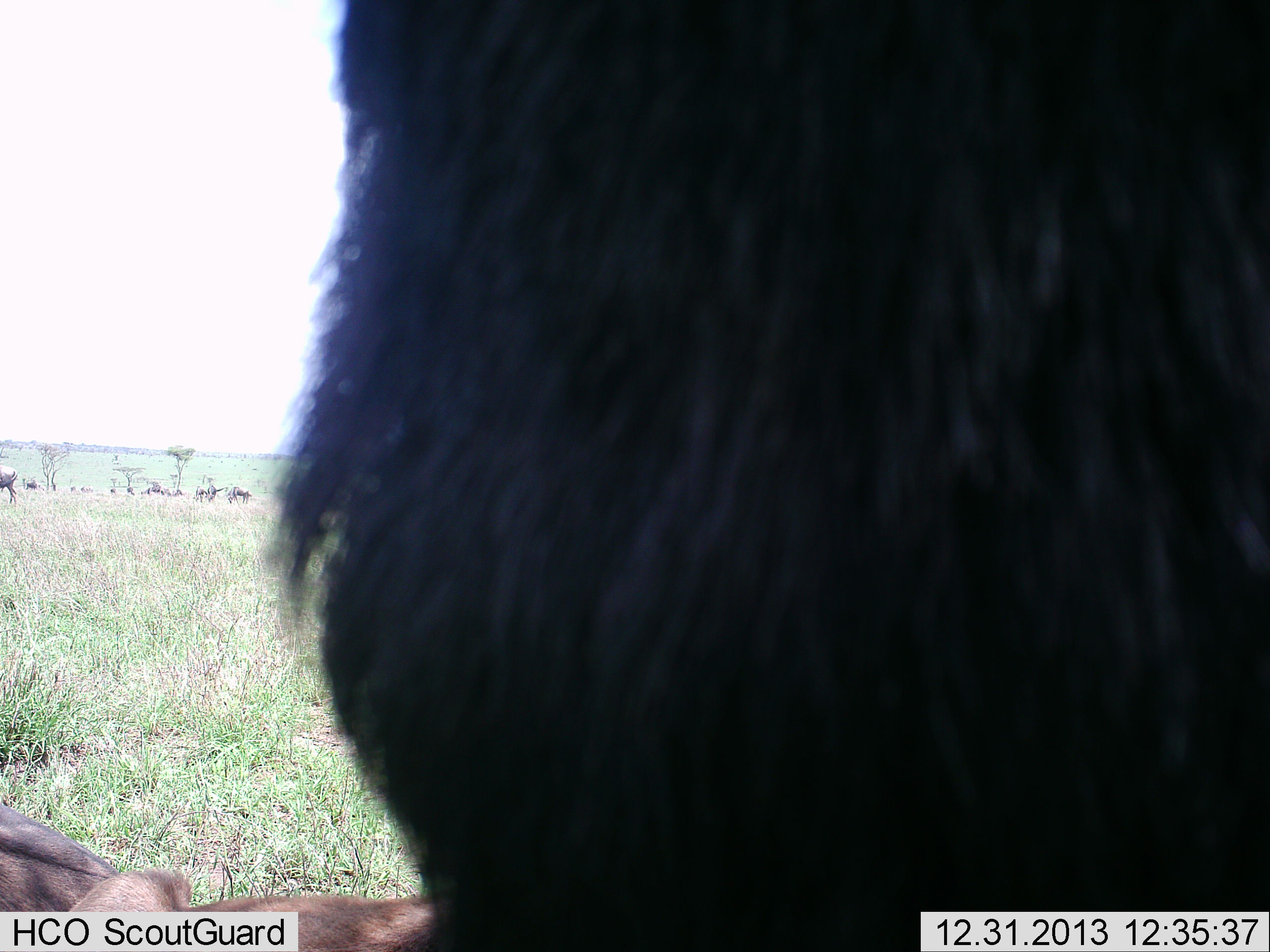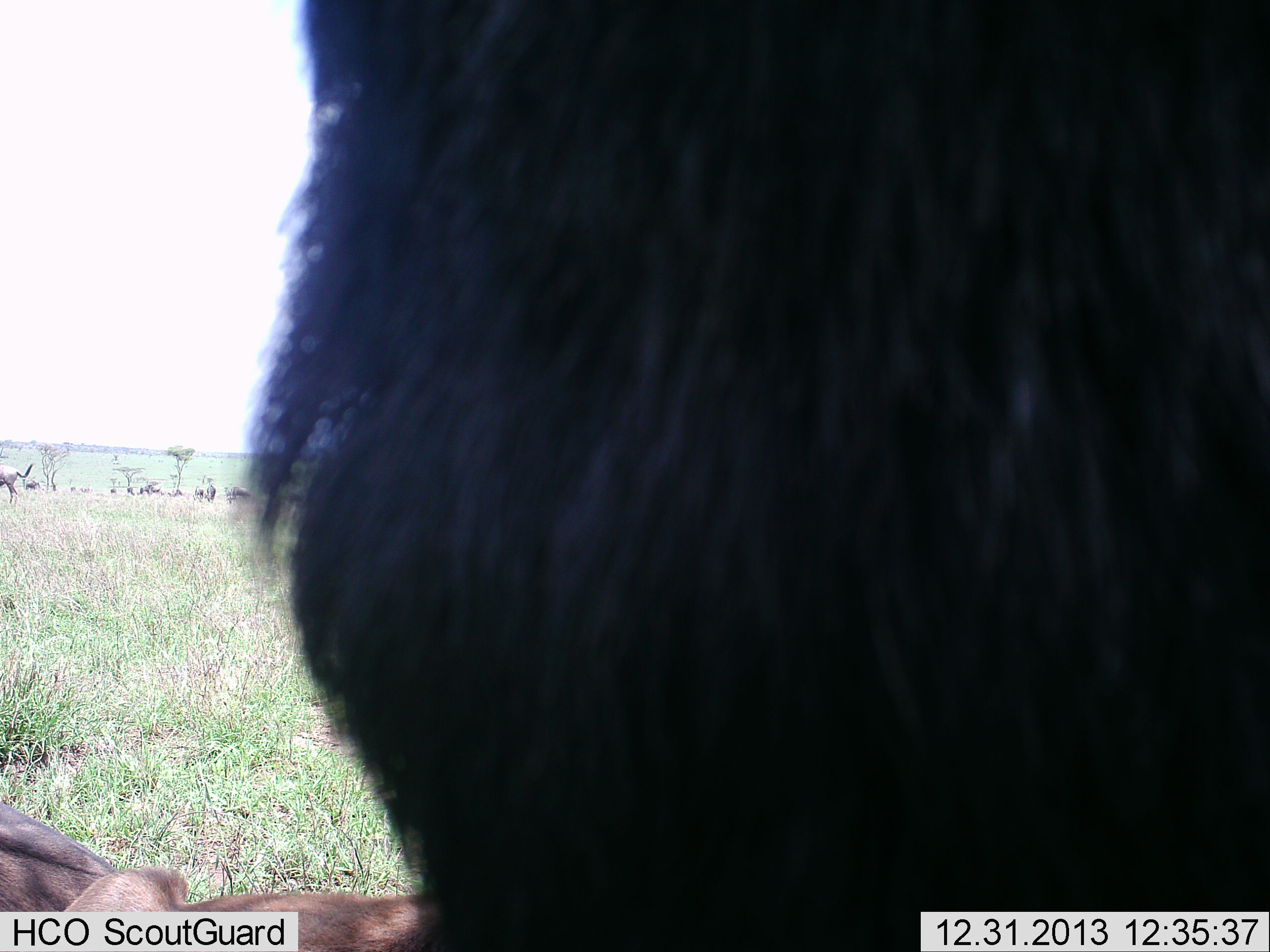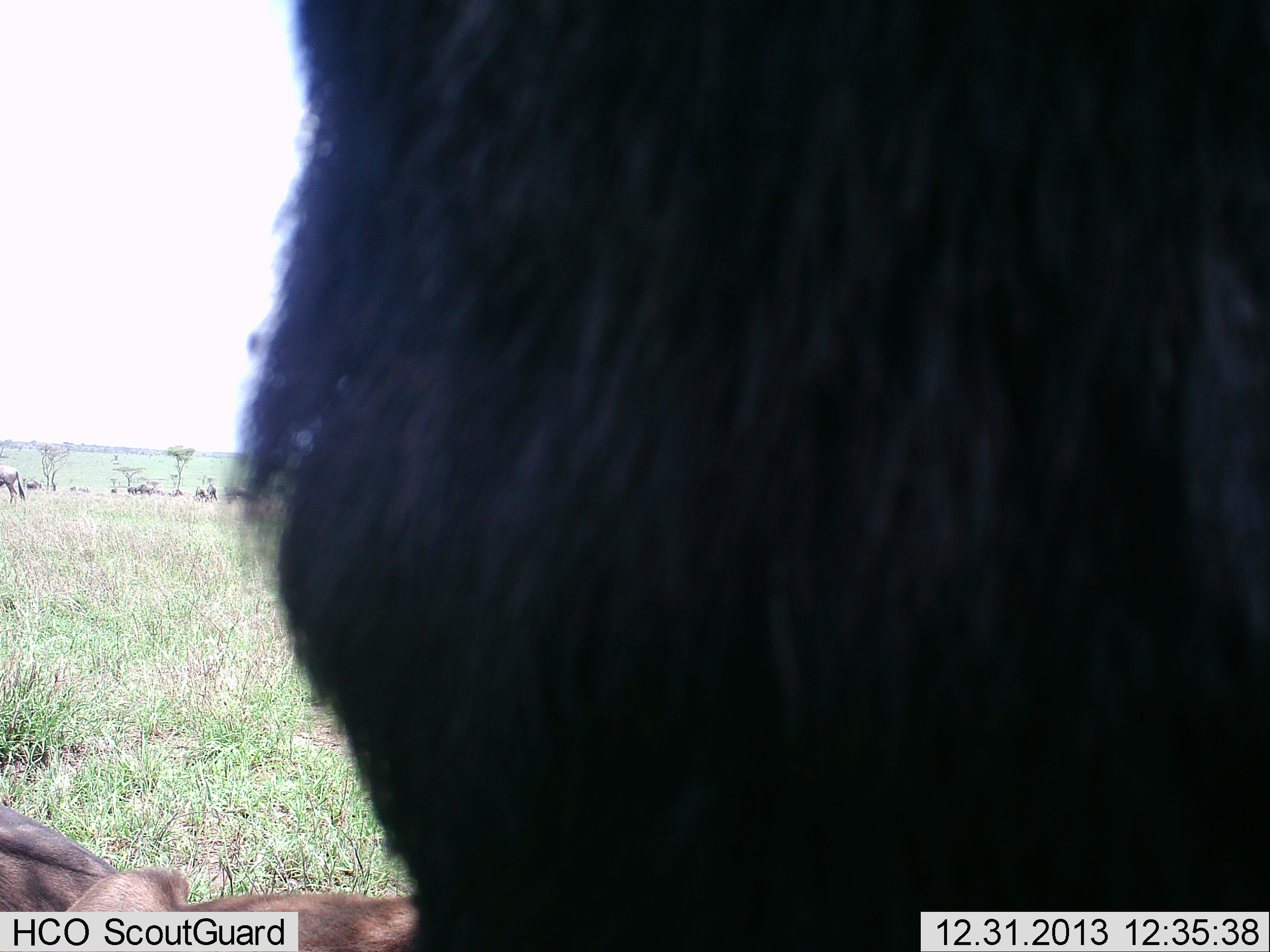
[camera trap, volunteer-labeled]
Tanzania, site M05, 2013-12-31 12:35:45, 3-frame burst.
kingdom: Animalia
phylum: Chordata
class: Mammalia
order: Artiodactyla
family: Bovidae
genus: Connochaetes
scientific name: Connochaetes taurinus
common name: blue wildebeest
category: wildebeest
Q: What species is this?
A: Wildebeest (blue wildebeest) (Connochaetes taurinus).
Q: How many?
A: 9.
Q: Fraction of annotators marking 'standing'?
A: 100%.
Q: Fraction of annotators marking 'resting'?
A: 50%.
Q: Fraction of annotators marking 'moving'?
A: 20%.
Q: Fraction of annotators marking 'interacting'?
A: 0%.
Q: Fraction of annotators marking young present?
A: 0%.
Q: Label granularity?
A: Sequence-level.